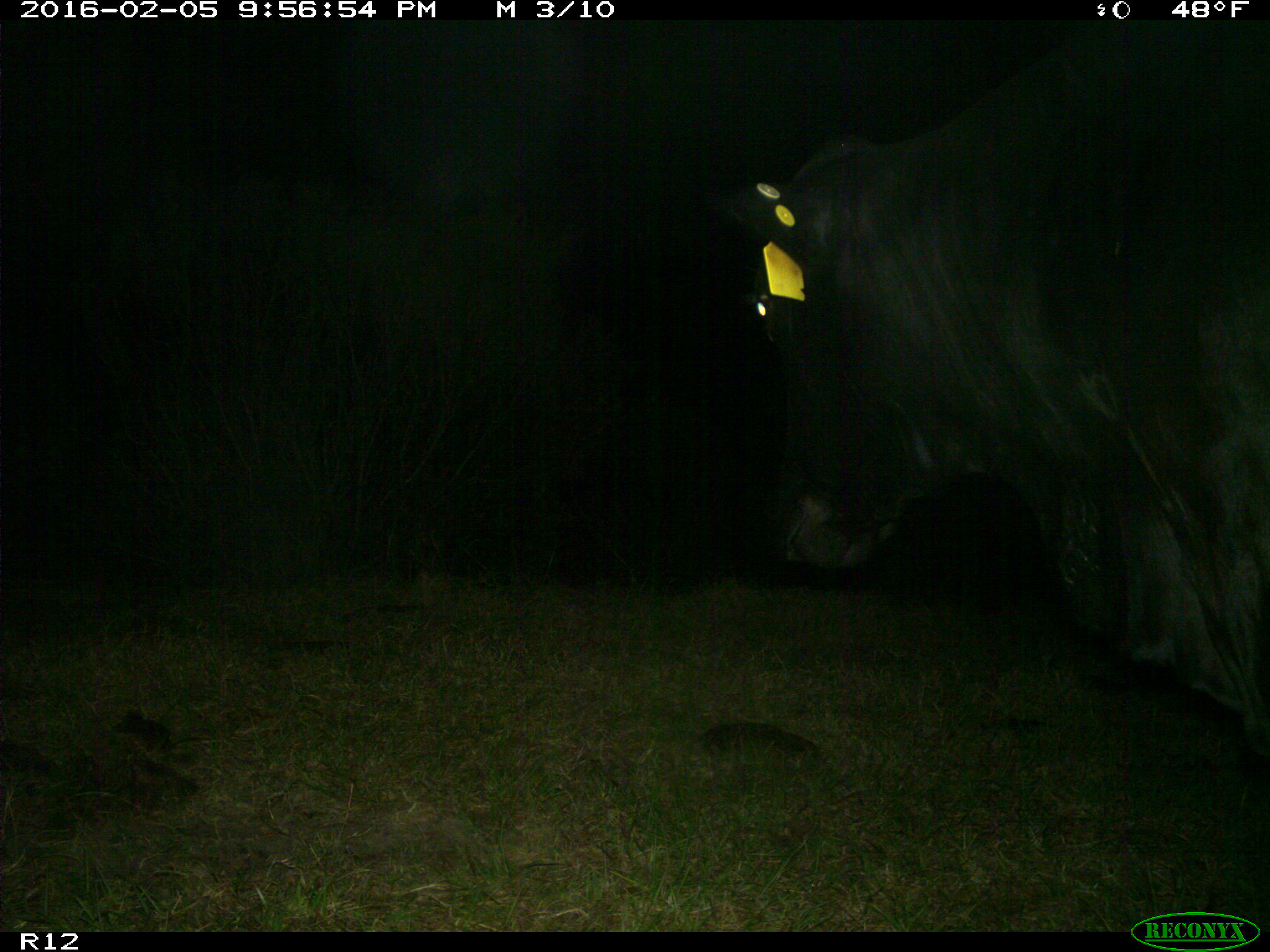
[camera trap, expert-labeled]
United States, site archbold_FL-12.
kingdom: Animalia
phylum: Chordata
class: Mammalia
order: Artiodactyla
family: Bovidae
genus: Bos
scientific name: Bos taurus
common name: domestic cow